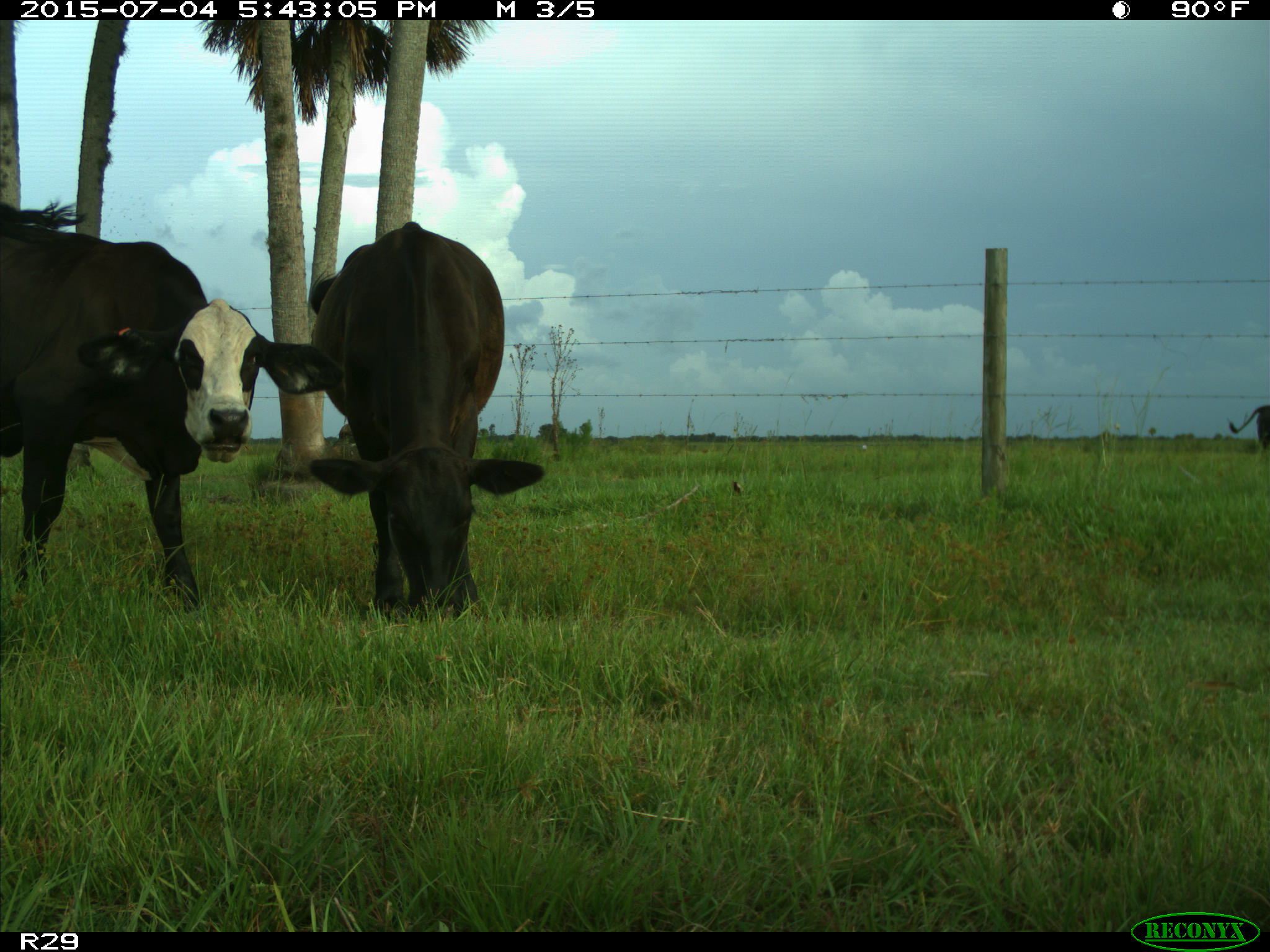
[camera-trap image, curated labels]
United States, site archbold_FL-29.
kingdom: Animalia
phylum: Chordata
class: Mammalia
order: Artiodactyla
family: Bovidae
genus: Bos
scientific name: Bos taurus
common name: domestic cow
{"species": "Bos taurus (domestic cow)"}